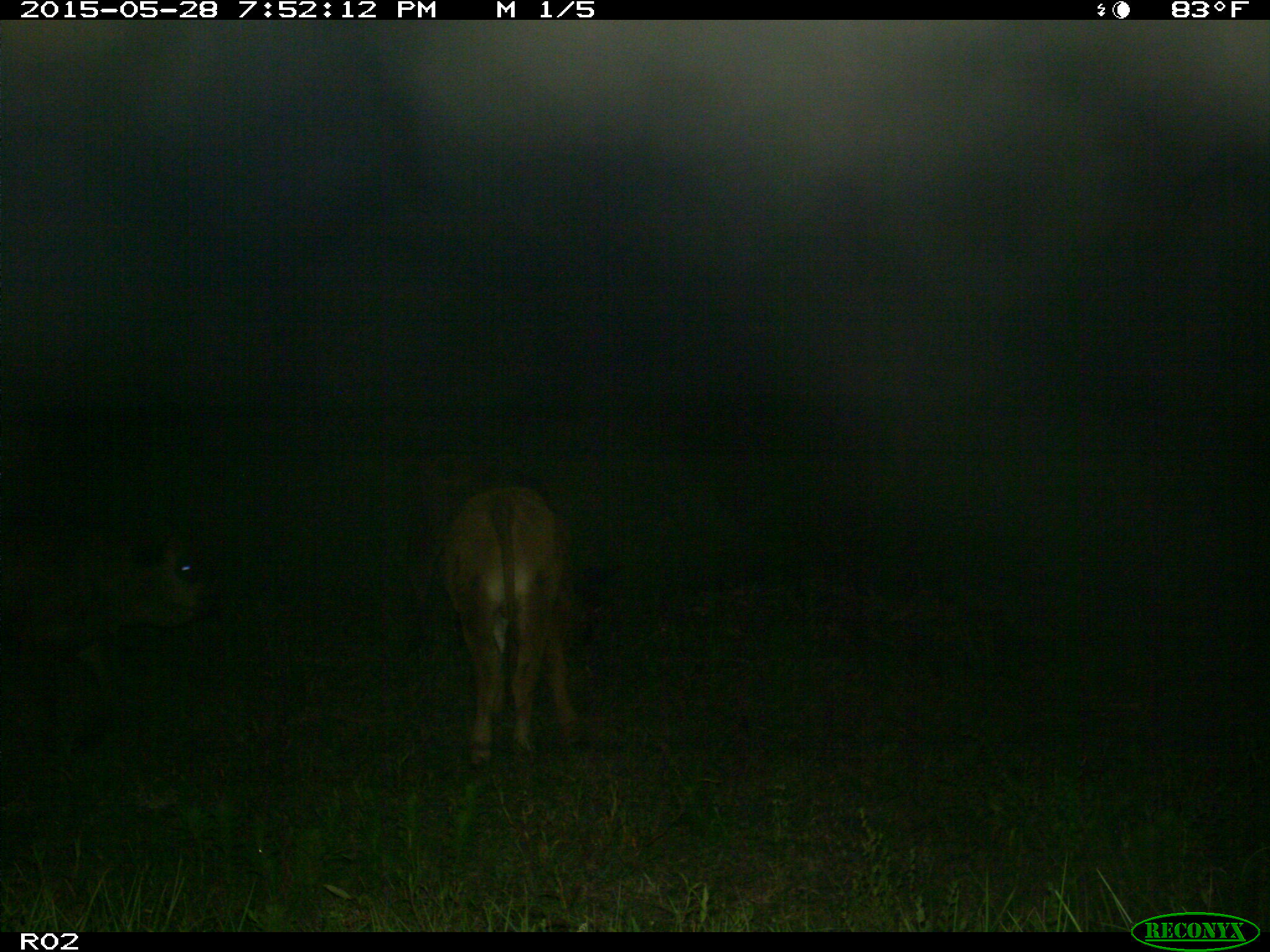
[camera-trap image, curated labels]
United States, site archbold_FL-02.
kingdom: Animalia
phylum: Chordata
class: Mammalia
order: Artiodactyla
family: Bovidae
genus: Bos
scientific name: Bos taurus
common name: domestic cow